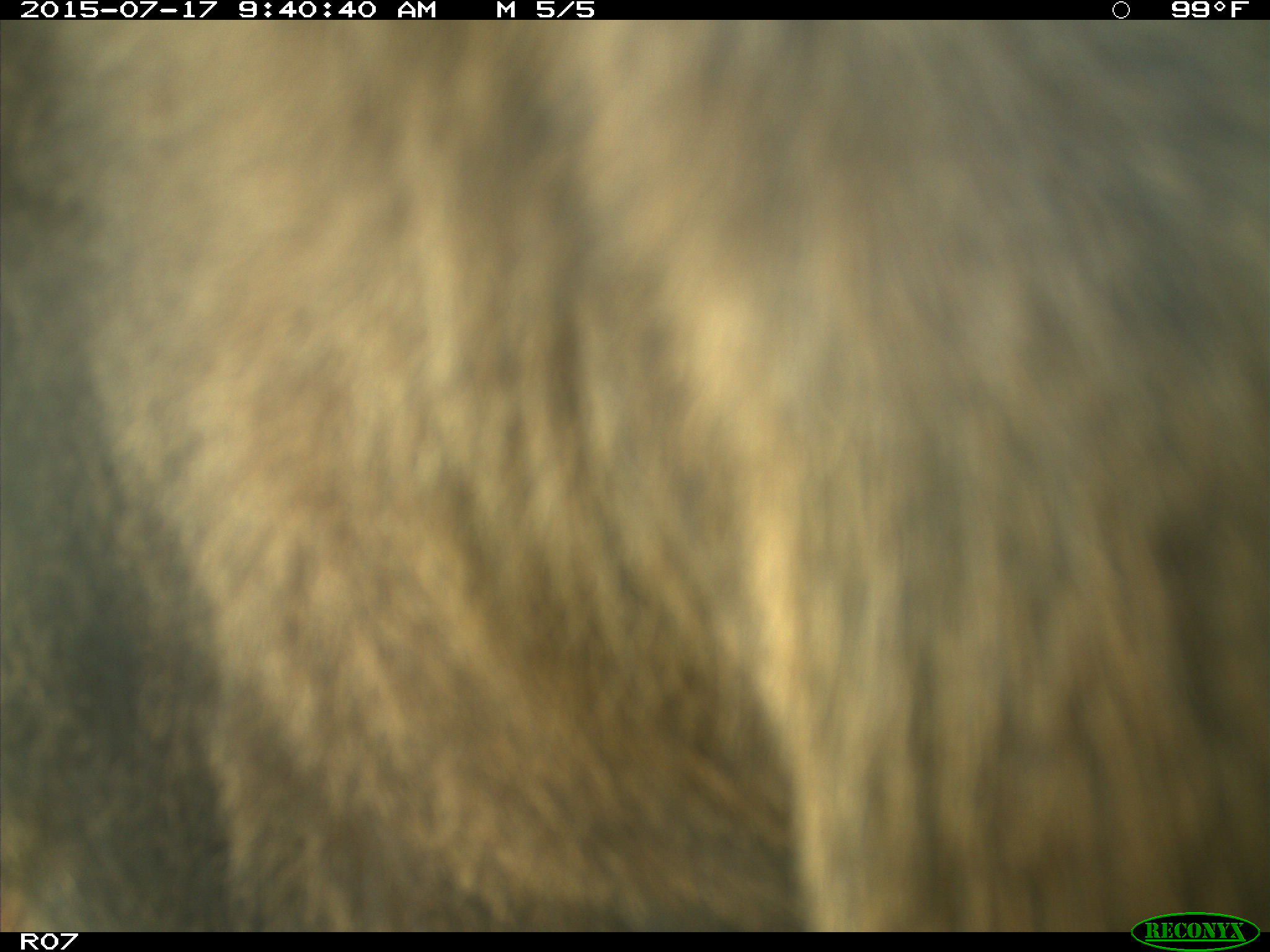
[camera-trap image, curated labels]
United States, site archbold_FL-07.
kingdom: Animalia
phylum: Chordata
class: Mammalia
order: Artiodactyla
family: Bovidae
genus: Bos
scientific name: Bos taurus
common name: domestic cow